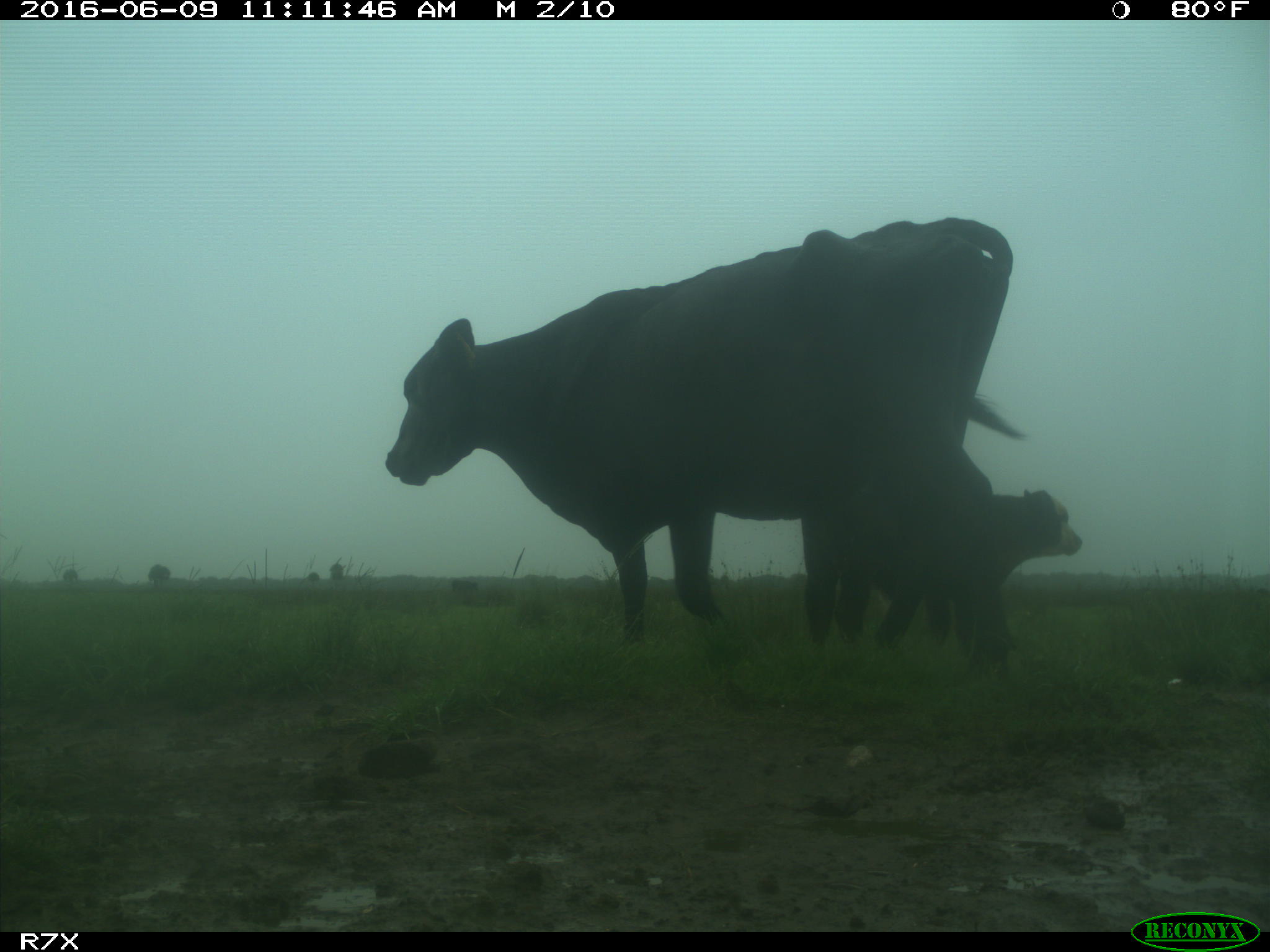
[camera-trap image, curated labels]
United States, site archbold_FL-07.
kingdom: Animalia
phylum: Chordata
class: Mammalia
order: Artiodactyla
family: Bovidae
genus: Bos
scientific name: Bos taurus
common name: domestic cow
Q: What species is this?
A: Bos taurus (domestic cow).